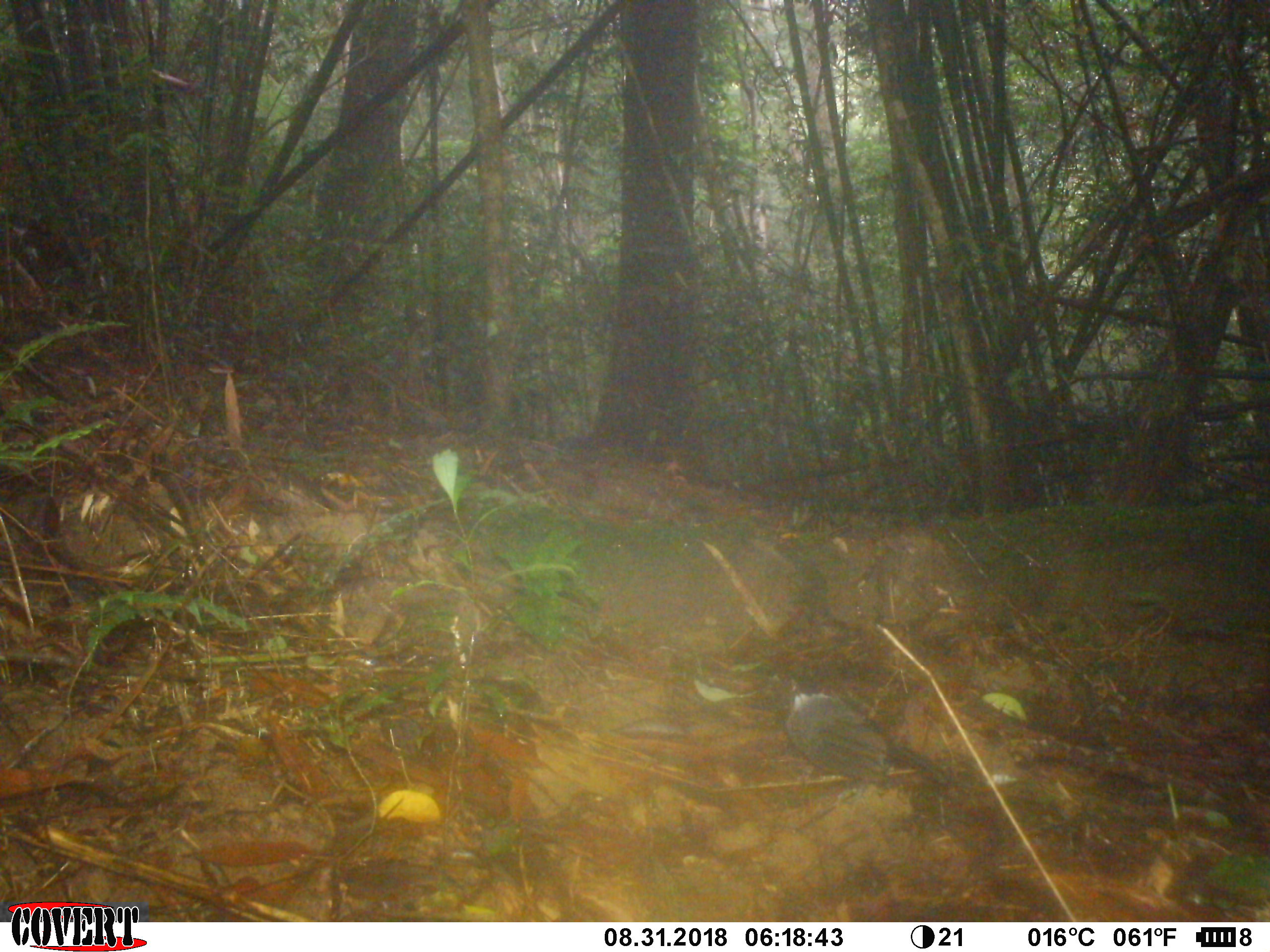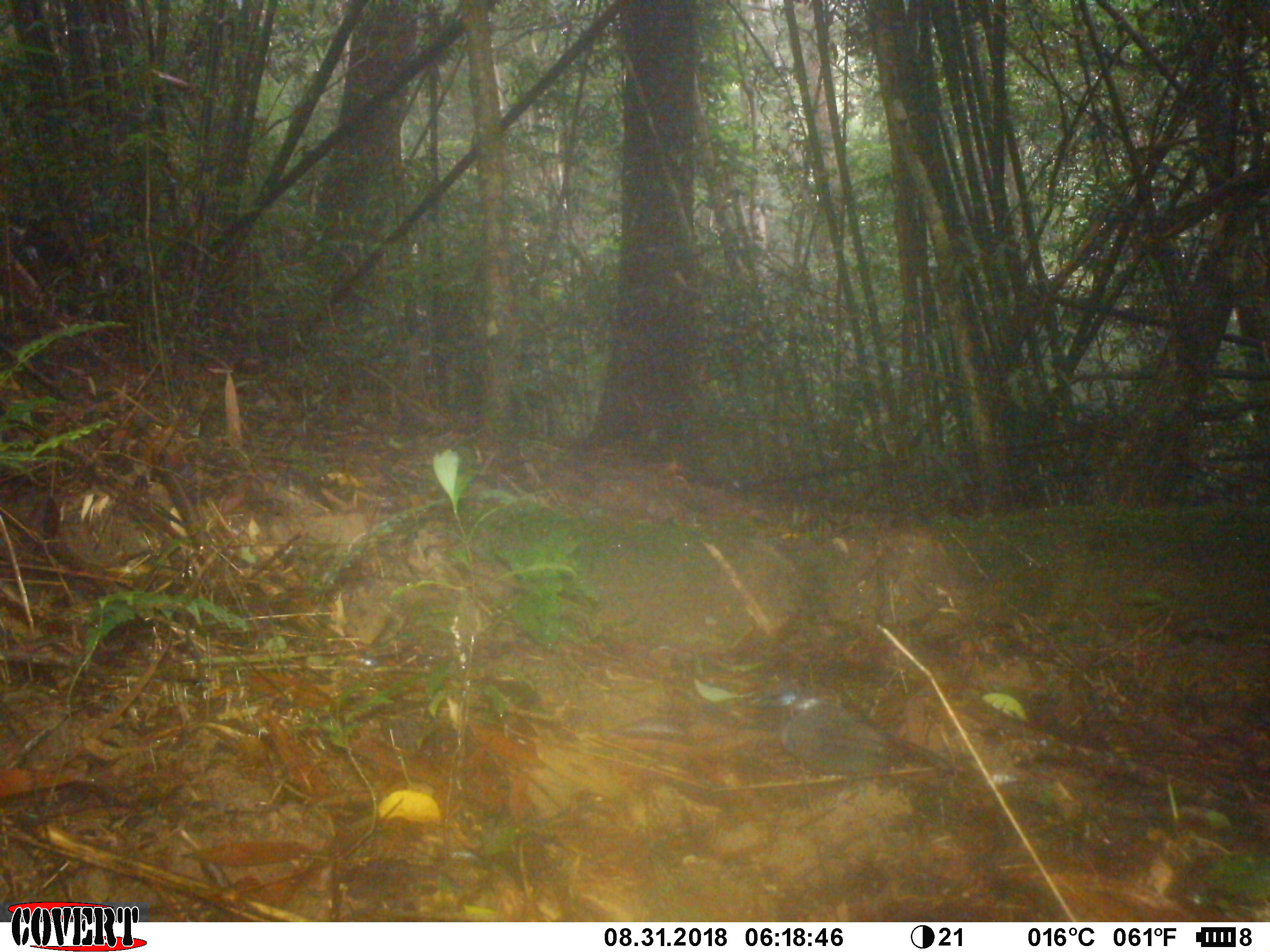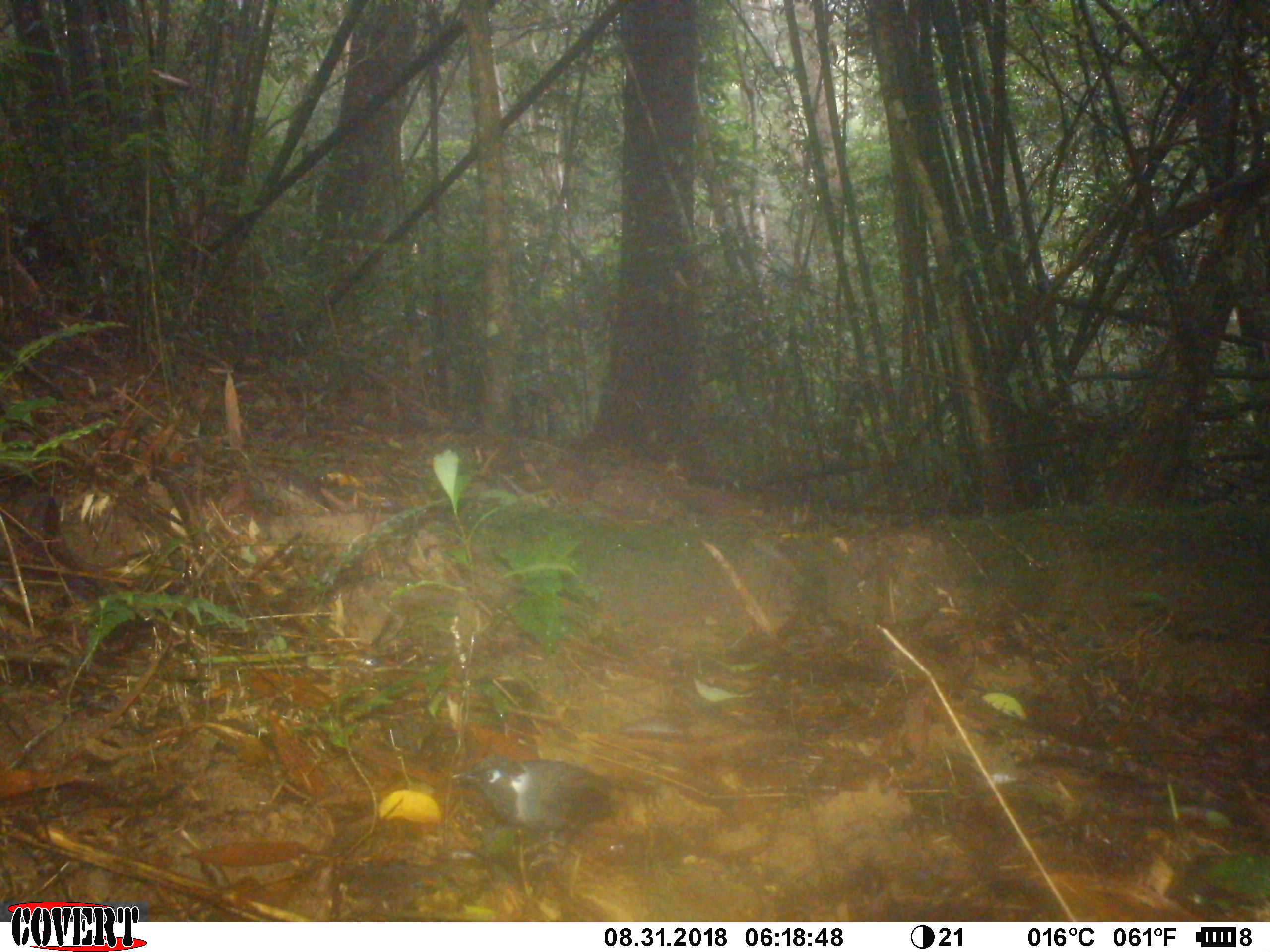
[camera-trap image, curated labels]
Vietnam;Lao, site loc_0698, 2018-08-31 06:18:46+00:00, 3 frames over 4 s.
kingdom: Animalia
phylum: Chordata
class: Aves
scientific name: Aves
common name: bird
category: unidentified bird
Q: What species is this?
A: Unidentified bird (bird) (Aves).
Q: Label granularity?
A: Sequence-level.